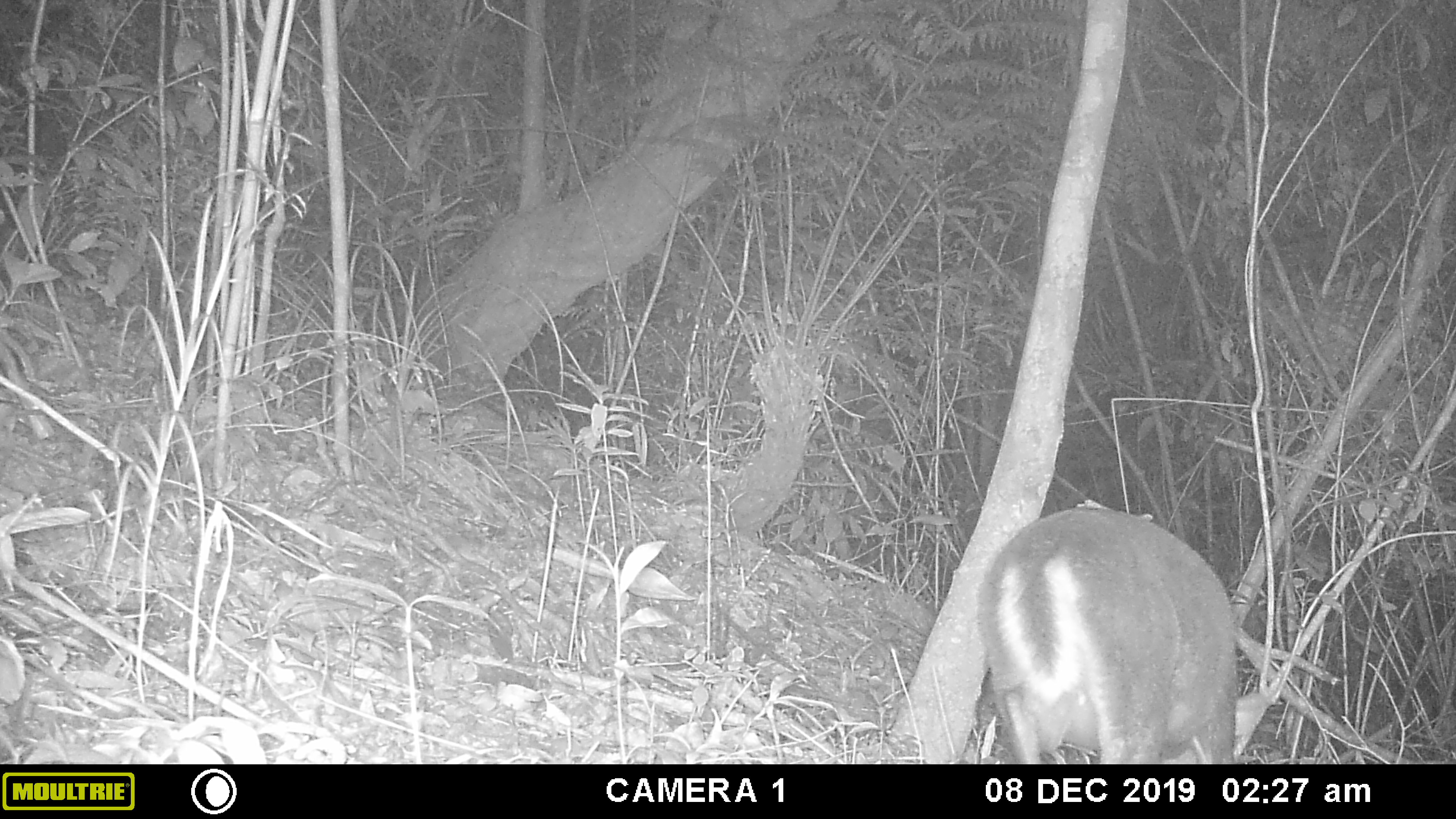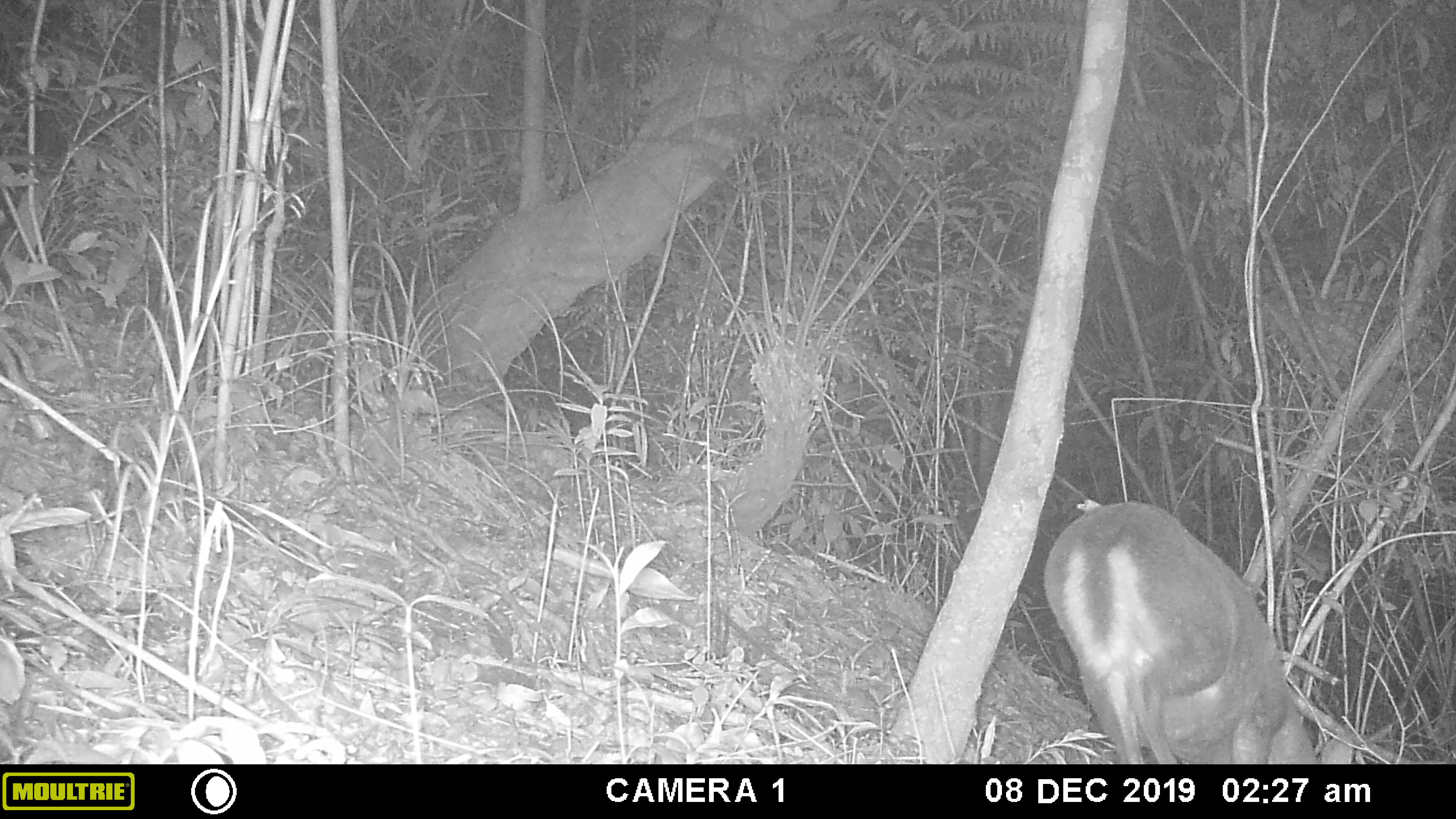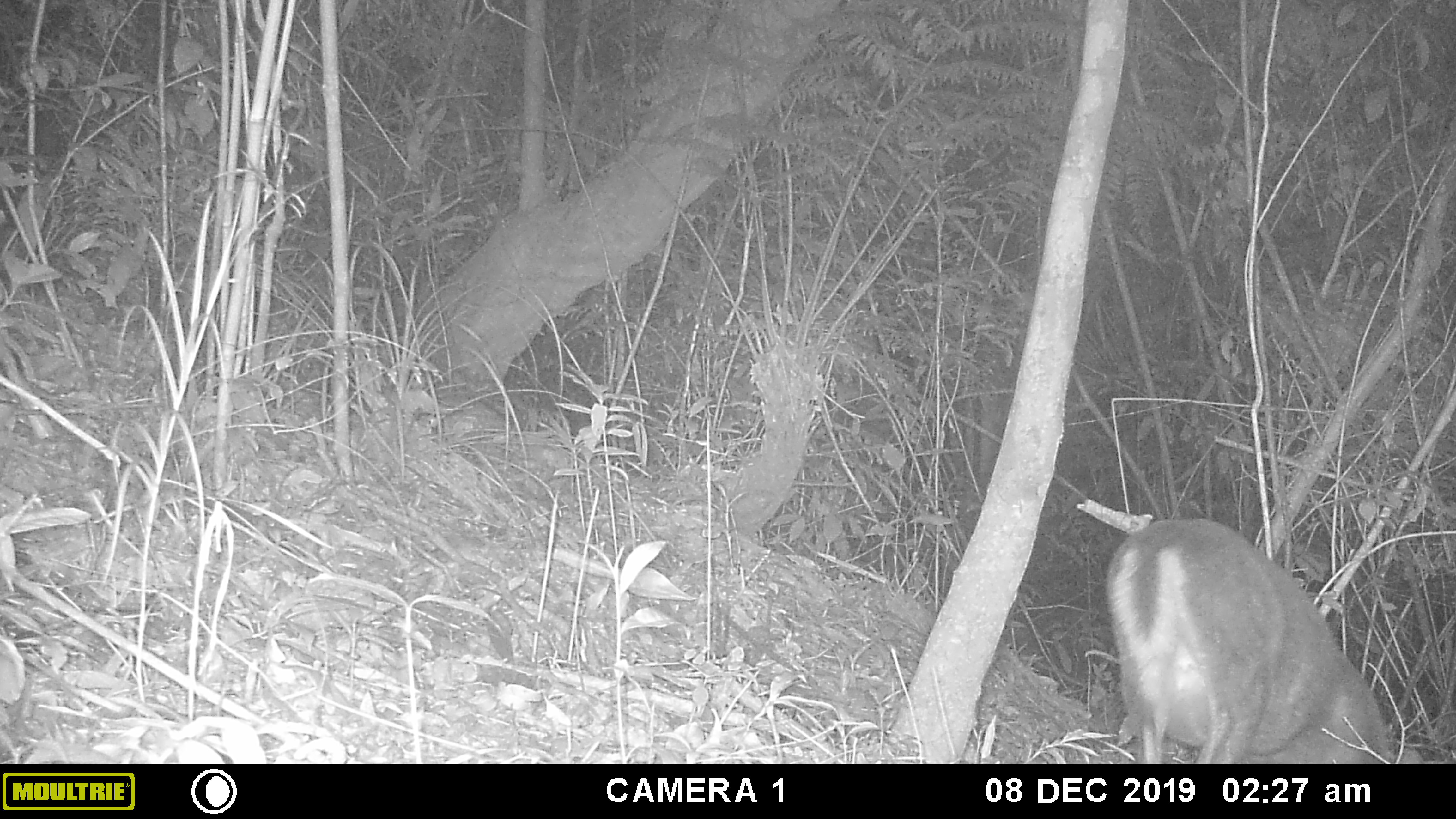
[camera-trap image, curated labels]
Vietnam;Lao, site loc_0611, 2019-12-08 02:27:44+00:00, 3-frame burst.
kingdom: Animalia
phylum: Chordata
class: Mammalia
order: Artiodactyla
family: Cervidae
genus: Muntiacus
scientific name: Muntiacus rooseveltorum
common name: roosevelt's muntjac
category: roosevelts muntjac group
Roosevelts muntjac group (roosevelt's muntjac) (Muntiacus rooseveltorum). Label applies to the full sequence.